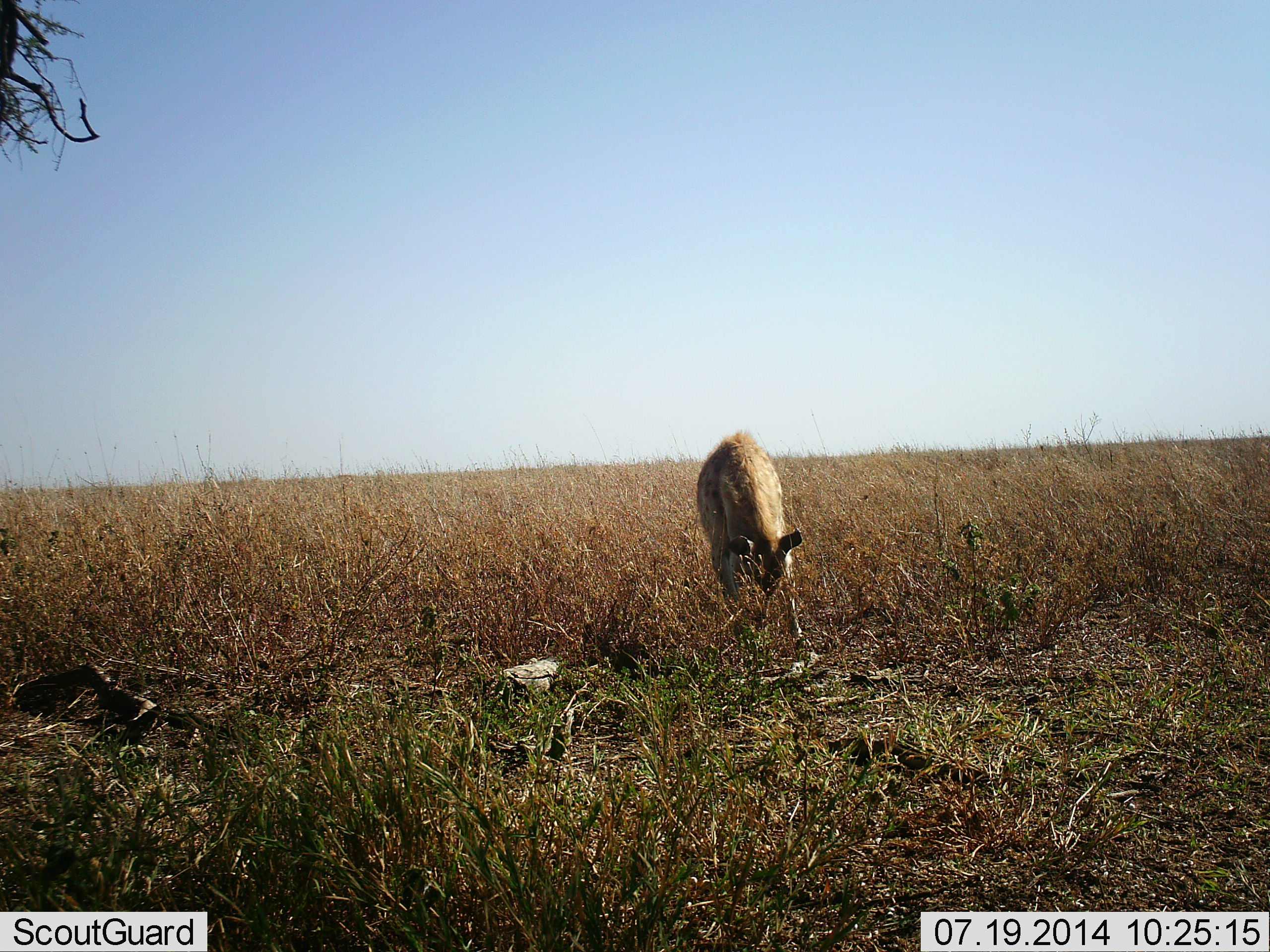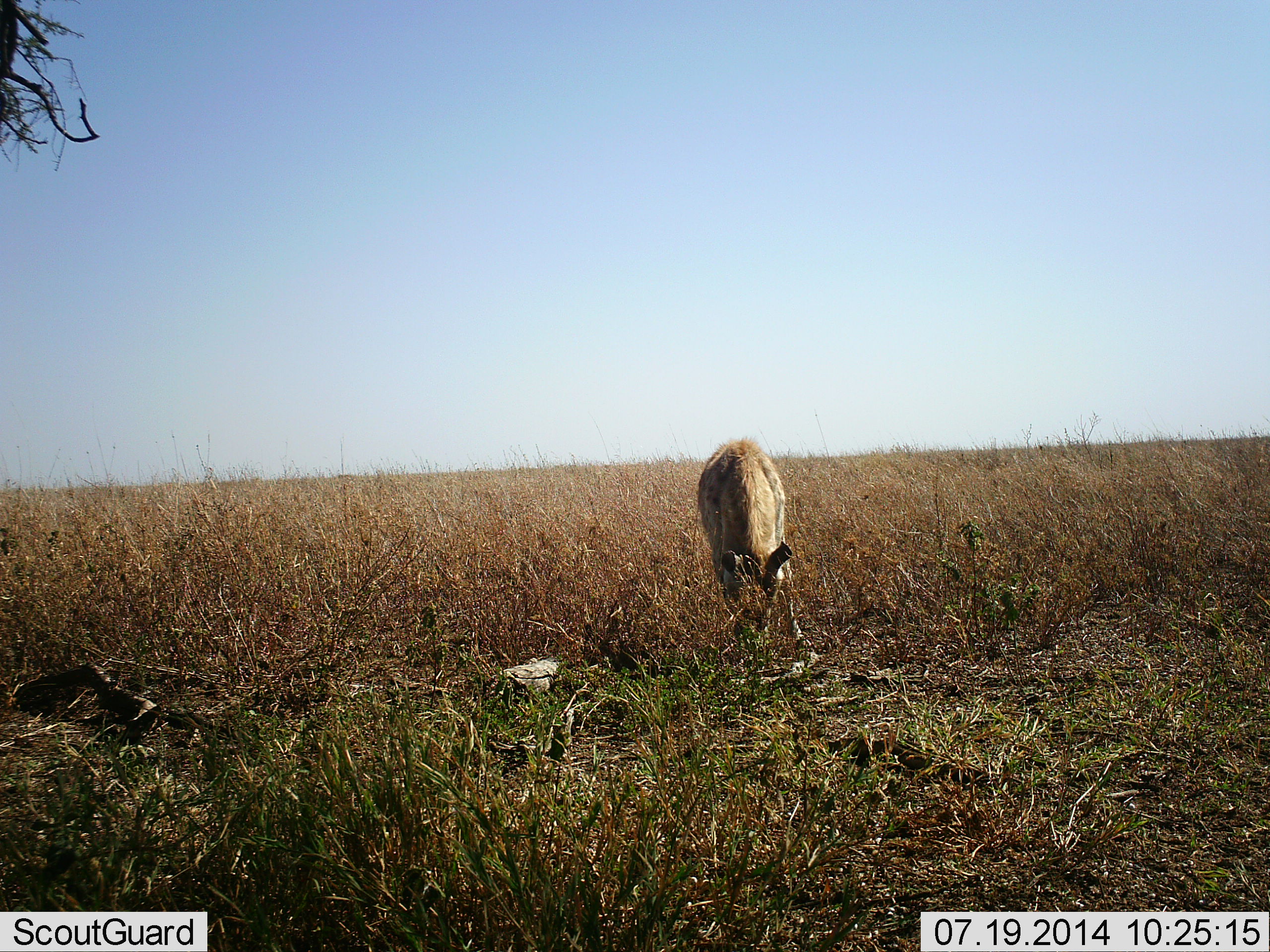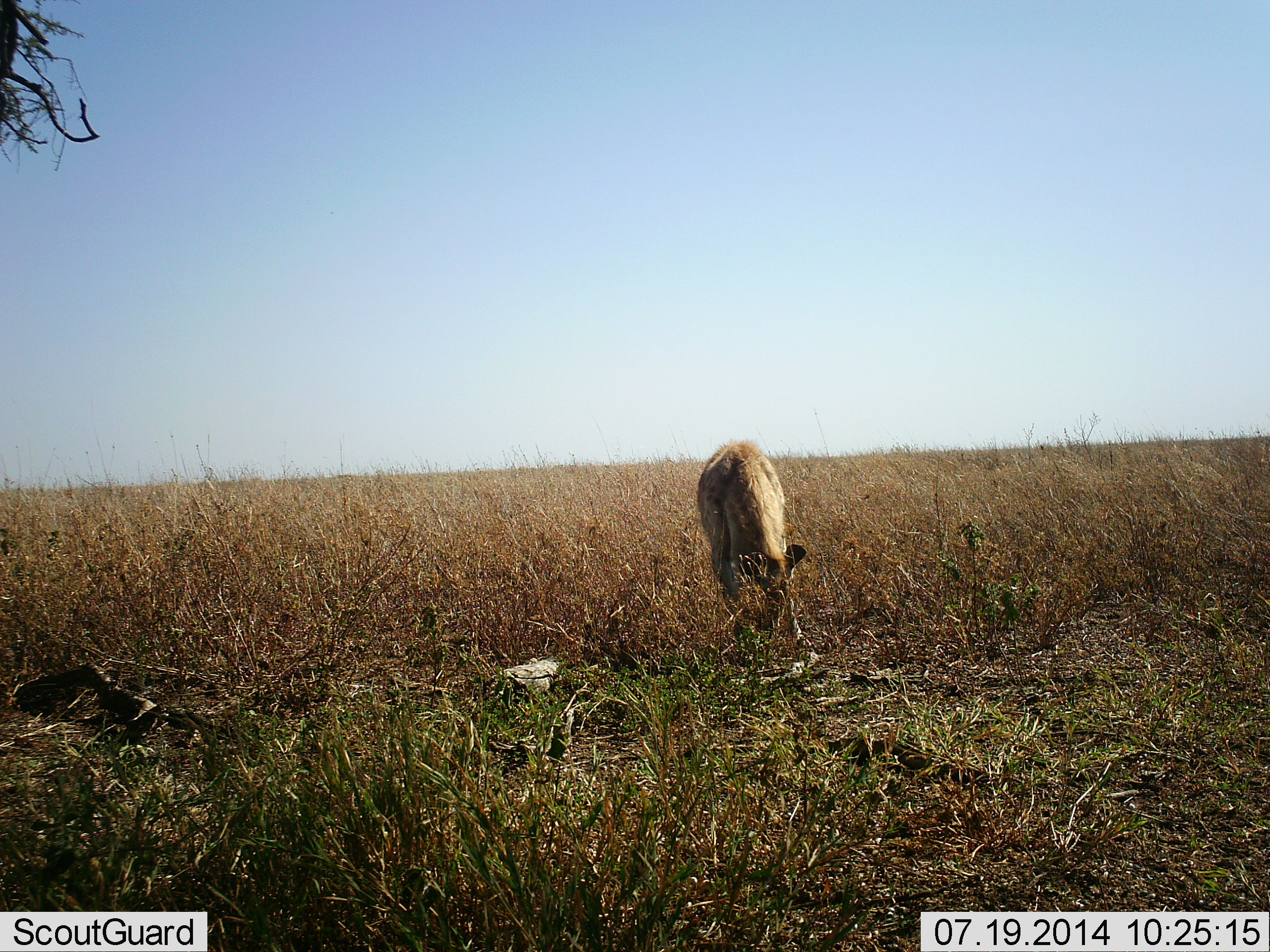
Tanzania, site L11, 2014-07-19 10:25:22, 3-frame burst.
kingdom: Animalia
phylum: Chordata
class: Mammalia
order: Carnivora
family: Hyaenidae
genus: Crocuta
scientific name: Crocuta crocuta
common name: spotted hyena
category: hyenaspotted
Hyenaspotted (spotted hyena) (Crocuta crocuta), count 1. Behavior (volunteer vote fractions): standing 50%, resting 0%, moving 0%, interacting 0%. Young present (vote fraction): 0%. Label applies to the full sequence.